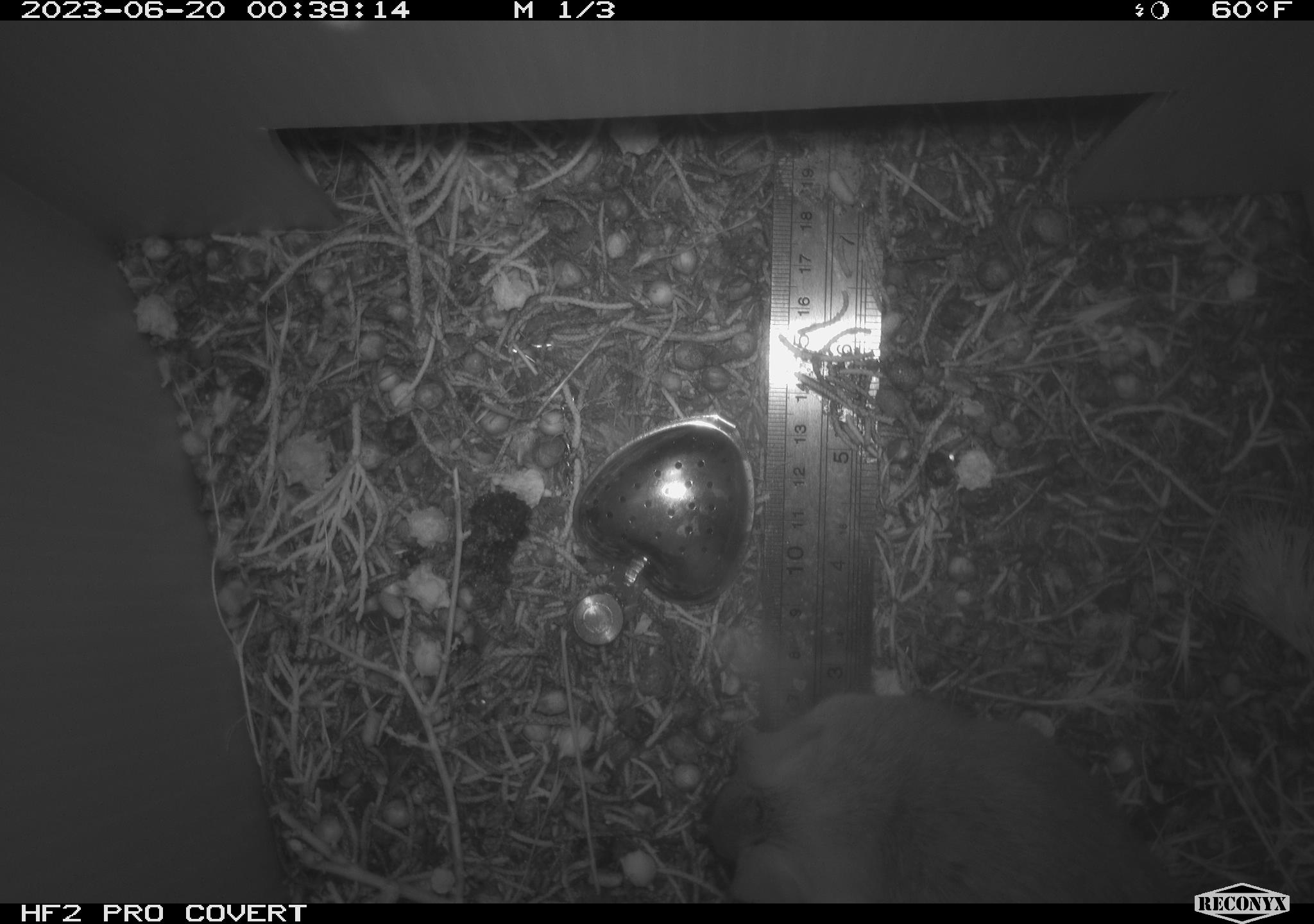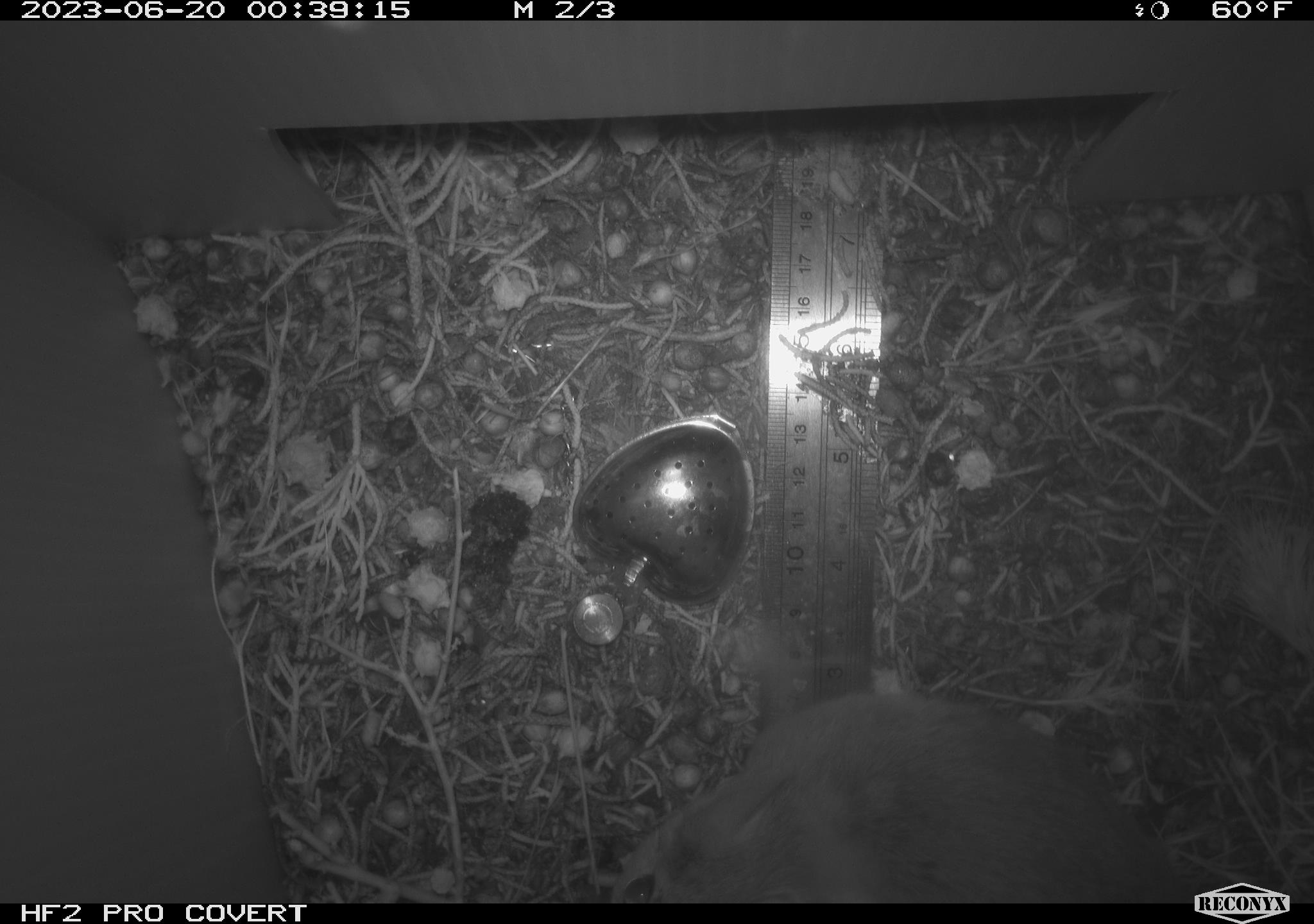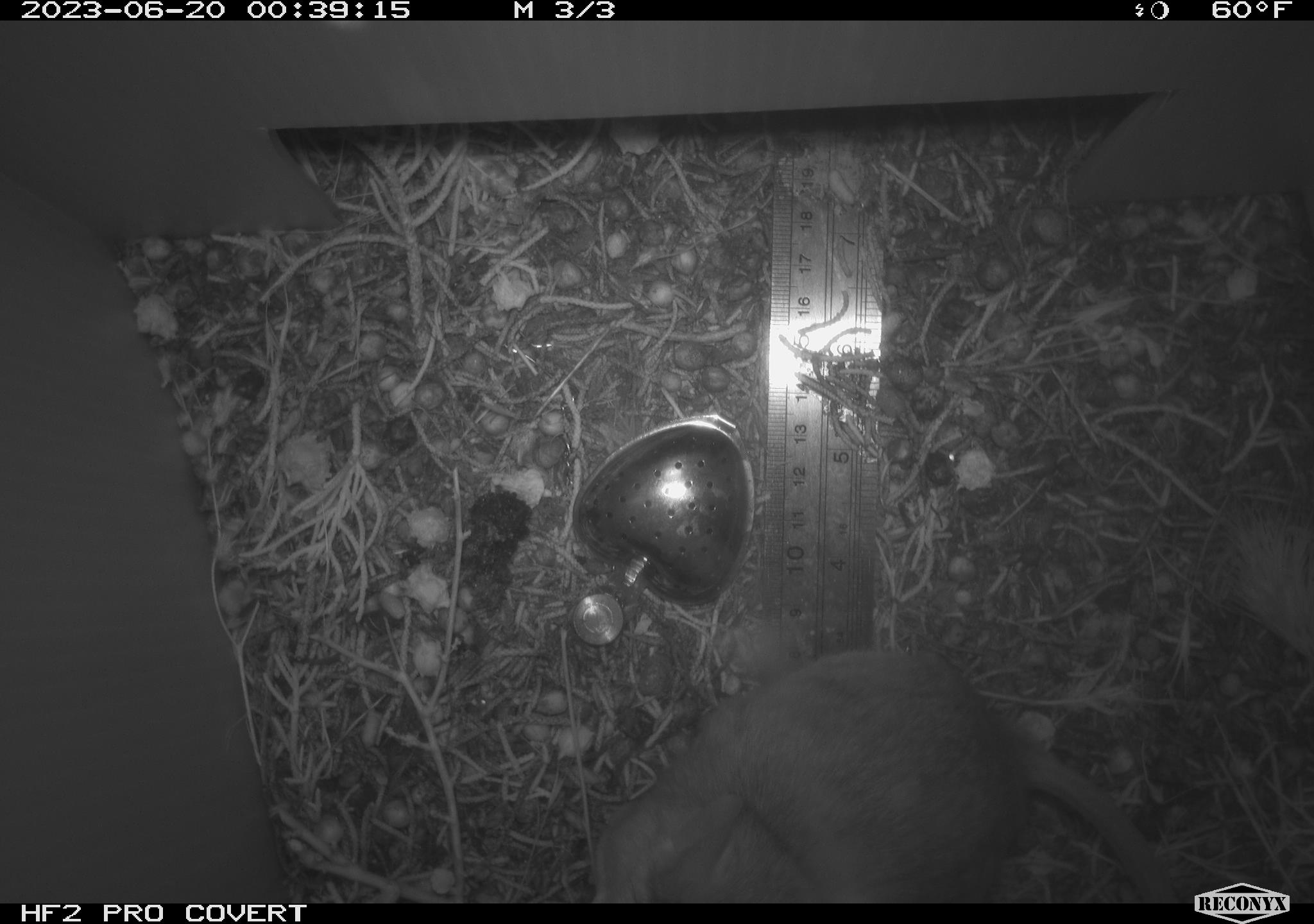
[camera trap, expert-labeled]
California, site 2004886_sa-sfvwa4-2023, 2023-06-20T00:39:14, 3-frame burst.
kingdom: Animalia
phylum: Chordata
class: Mammalia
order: Rodentia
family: Cricetidae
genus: Neotoma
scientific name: Neotoma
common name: pack rat or woodrat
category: neotoma species